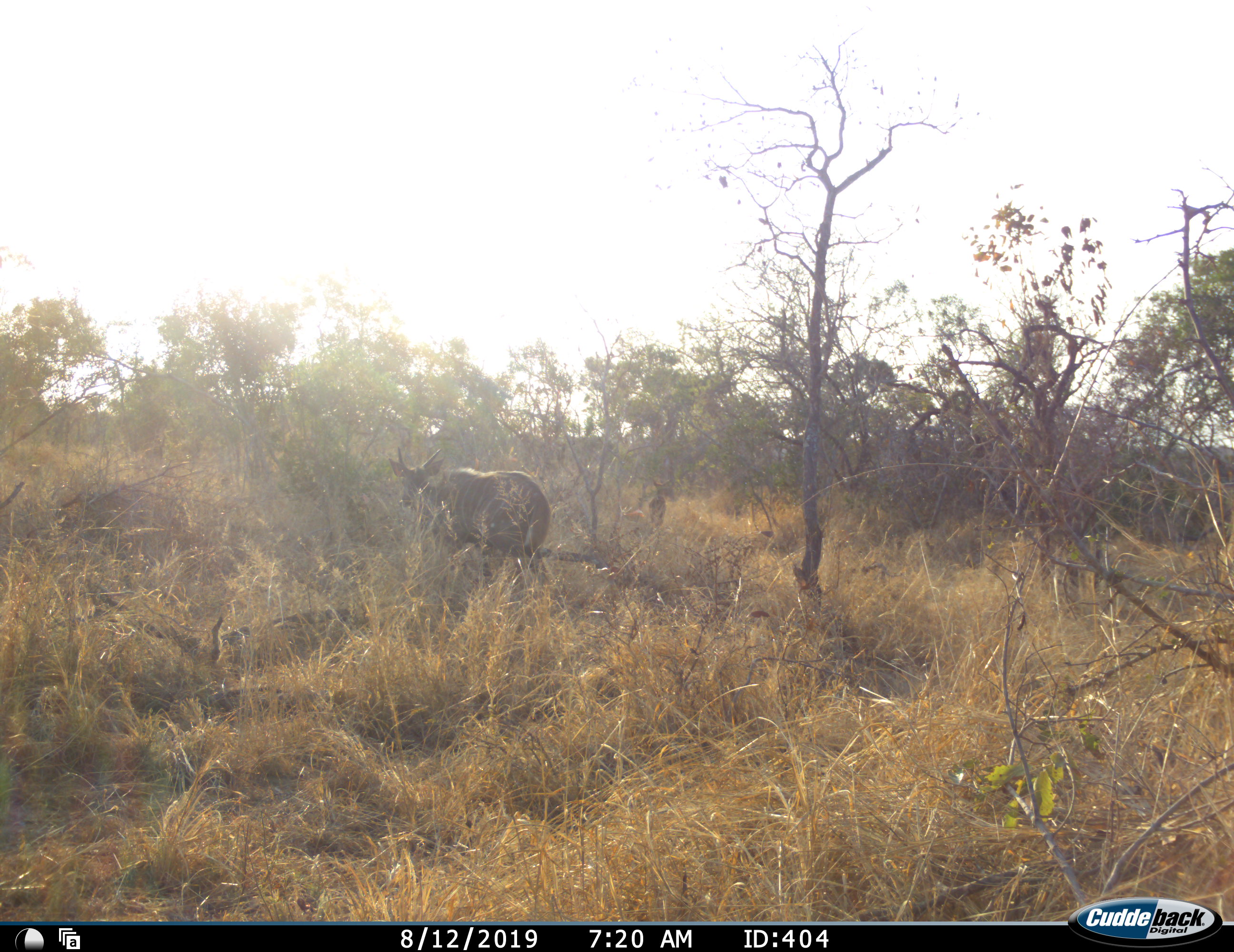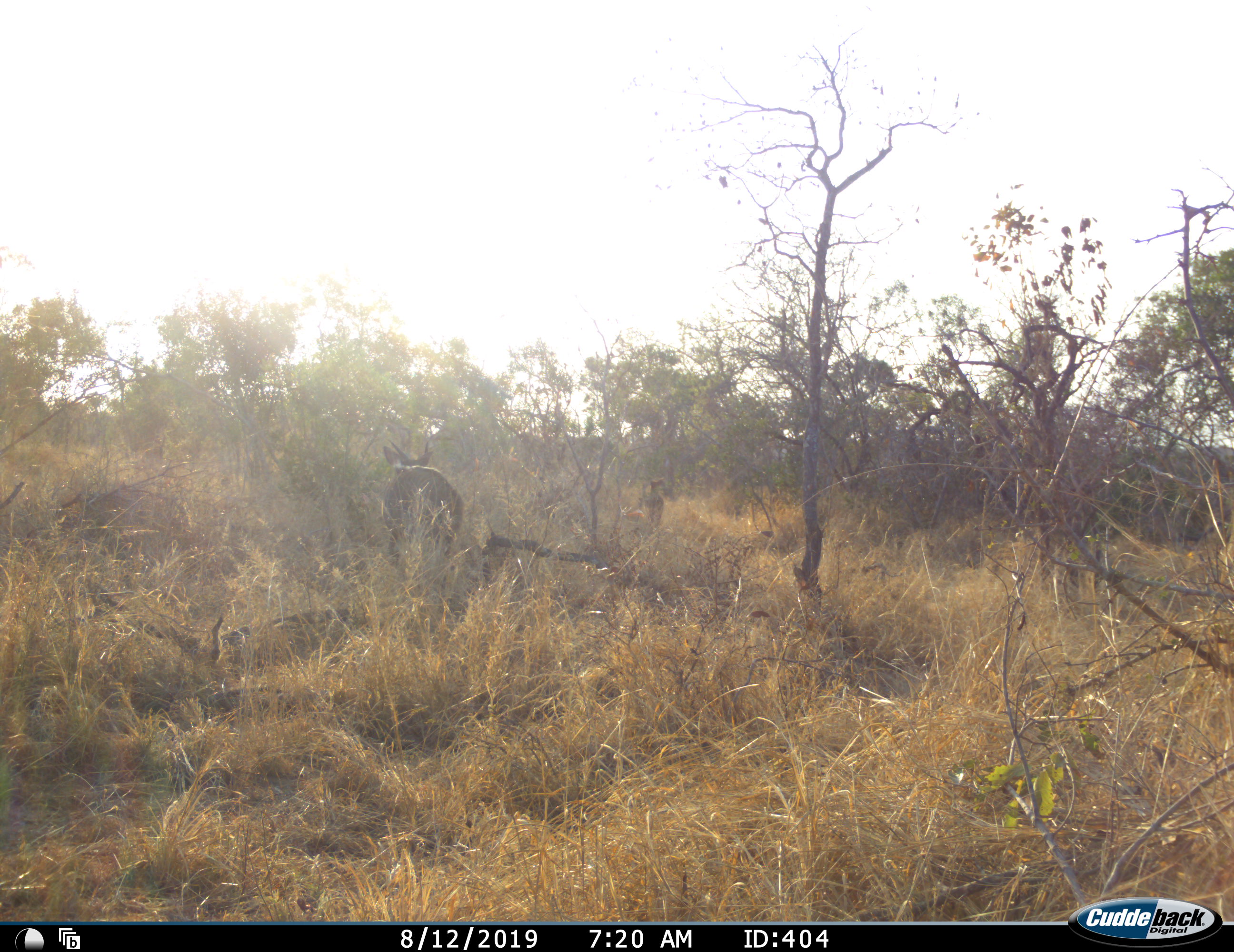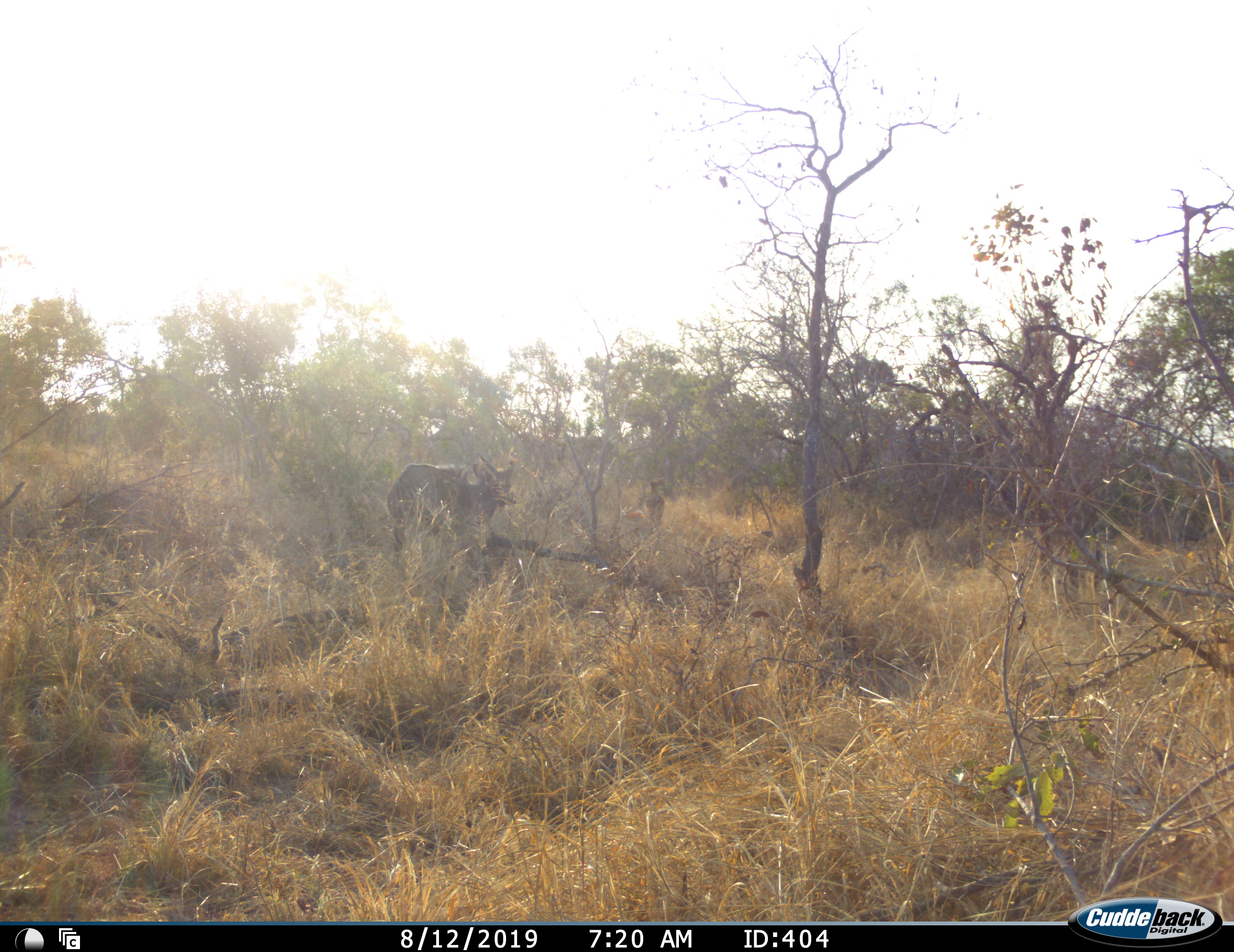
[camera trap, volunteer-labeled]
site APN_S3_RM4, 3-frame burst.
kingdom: Animalia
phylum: Chordata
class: Mammalia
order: Artiodactyla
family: Bovidae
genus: Tragelaphus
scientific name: Tragelaphus oryx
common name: eland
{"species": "eland (Tragelaphus oryx)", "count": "1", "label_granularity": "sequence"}